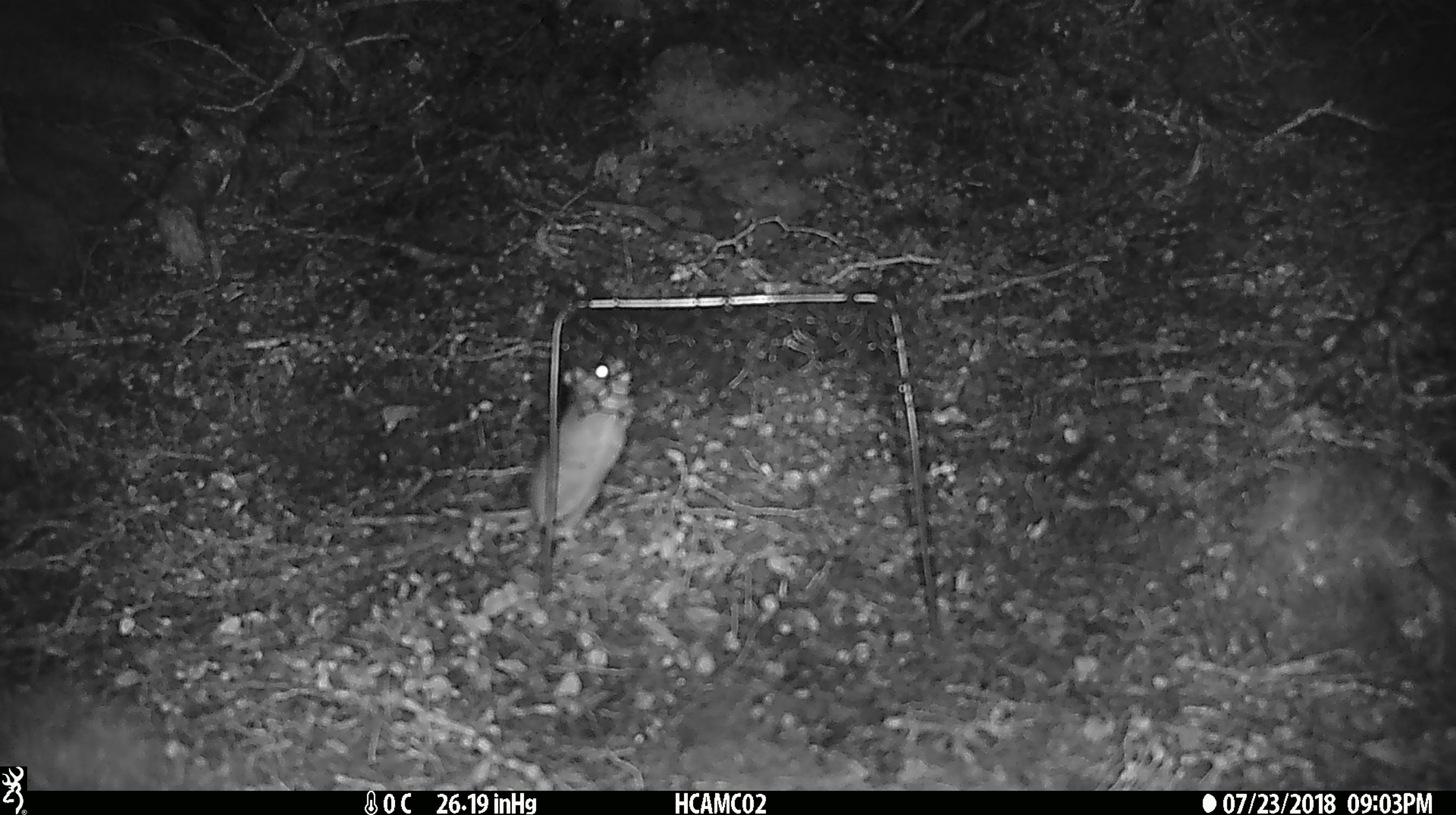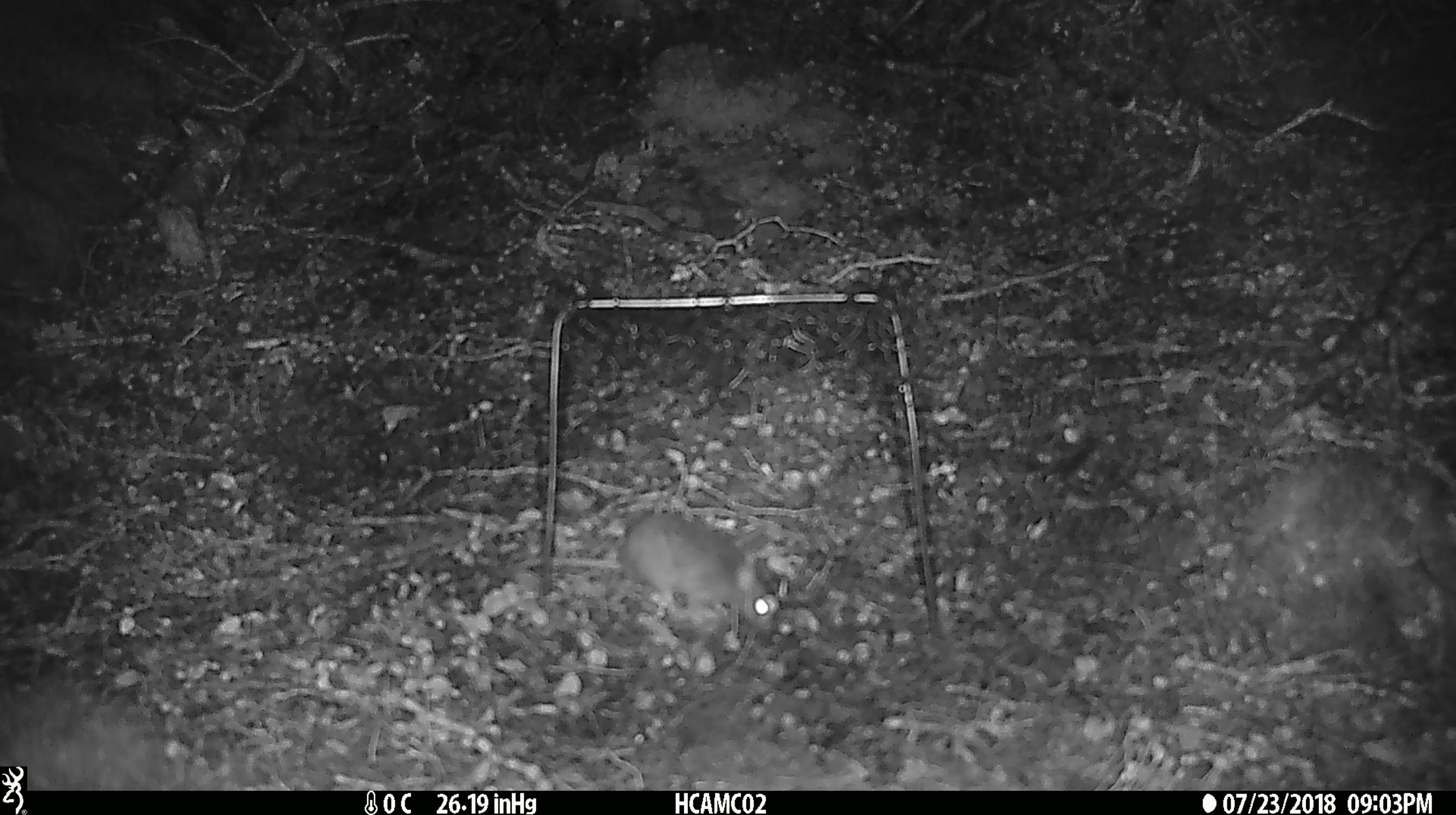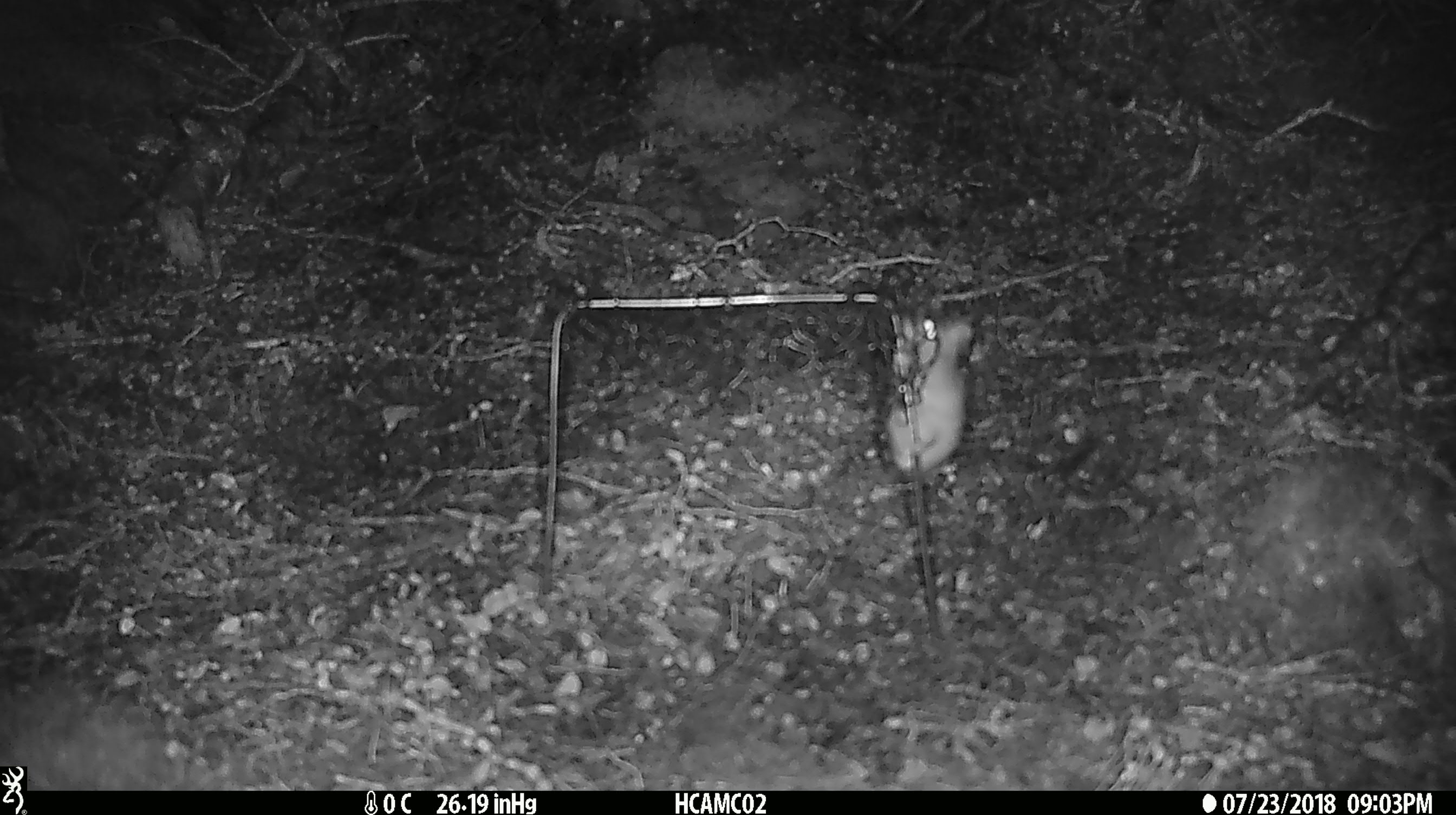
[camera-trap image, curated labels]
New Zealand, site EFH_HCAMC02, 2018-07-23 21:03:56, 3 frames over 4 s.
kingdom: Animalia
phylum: Chordata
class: Mammalia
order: Rodentia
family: Muridae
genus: Mus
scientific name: Mus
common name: mouse